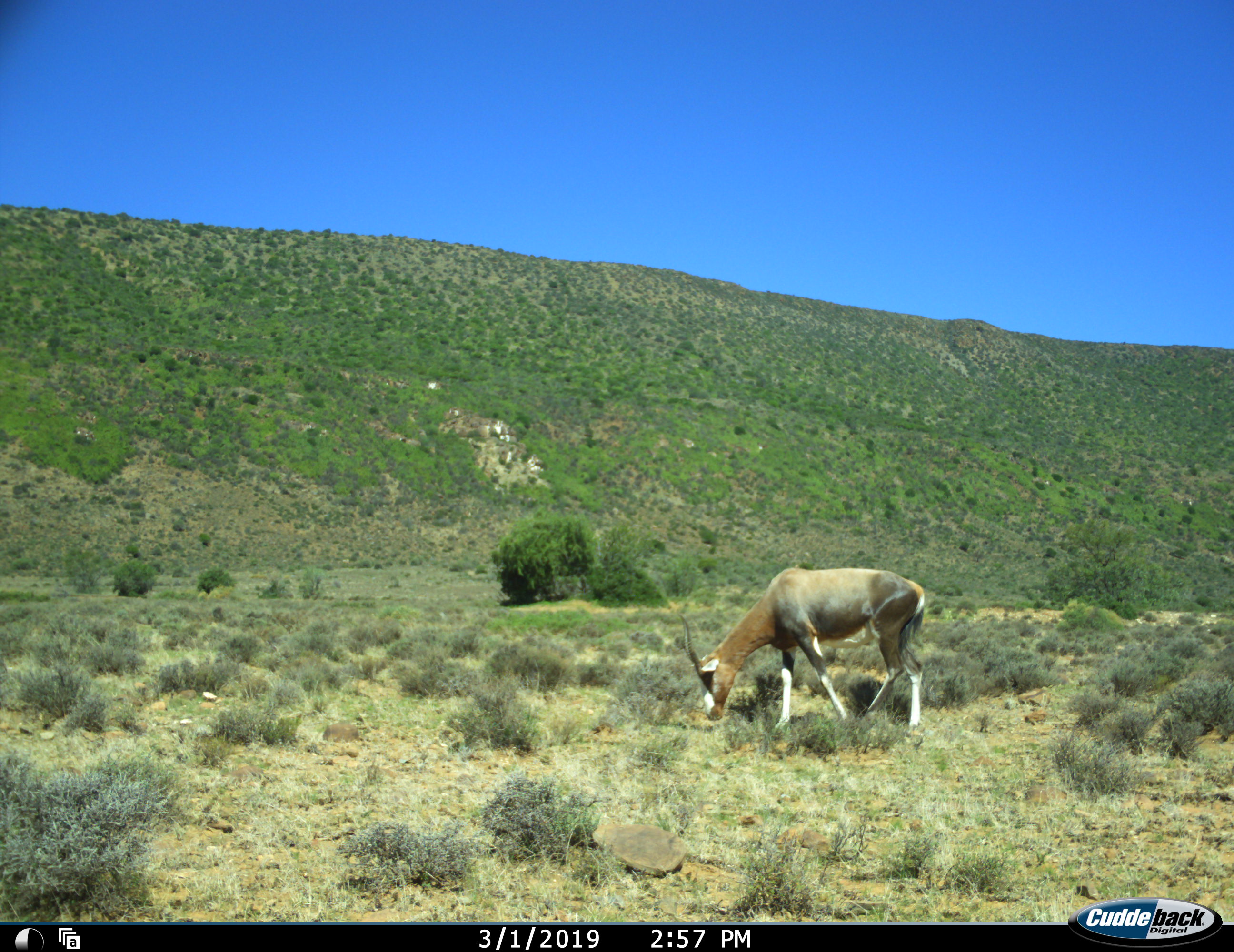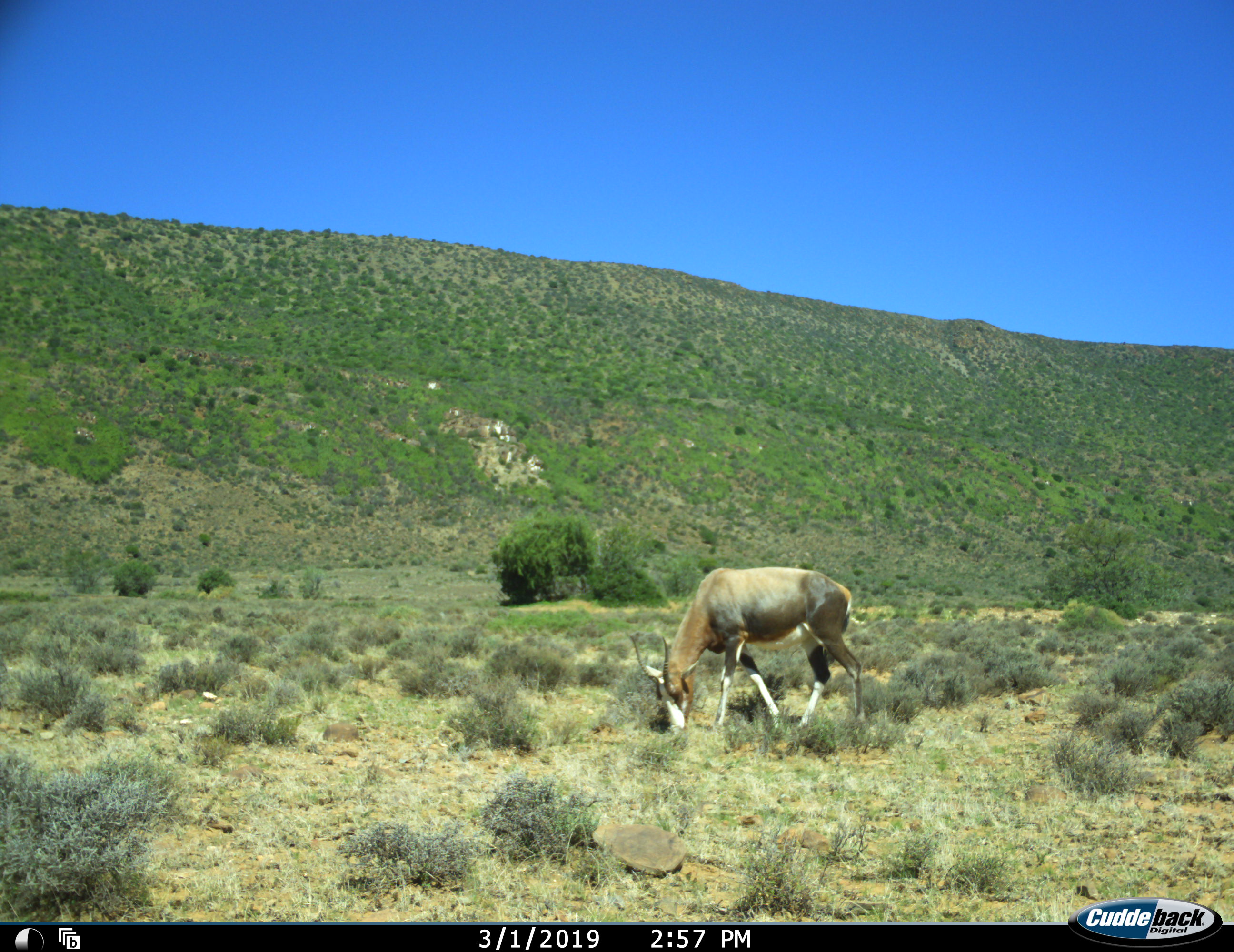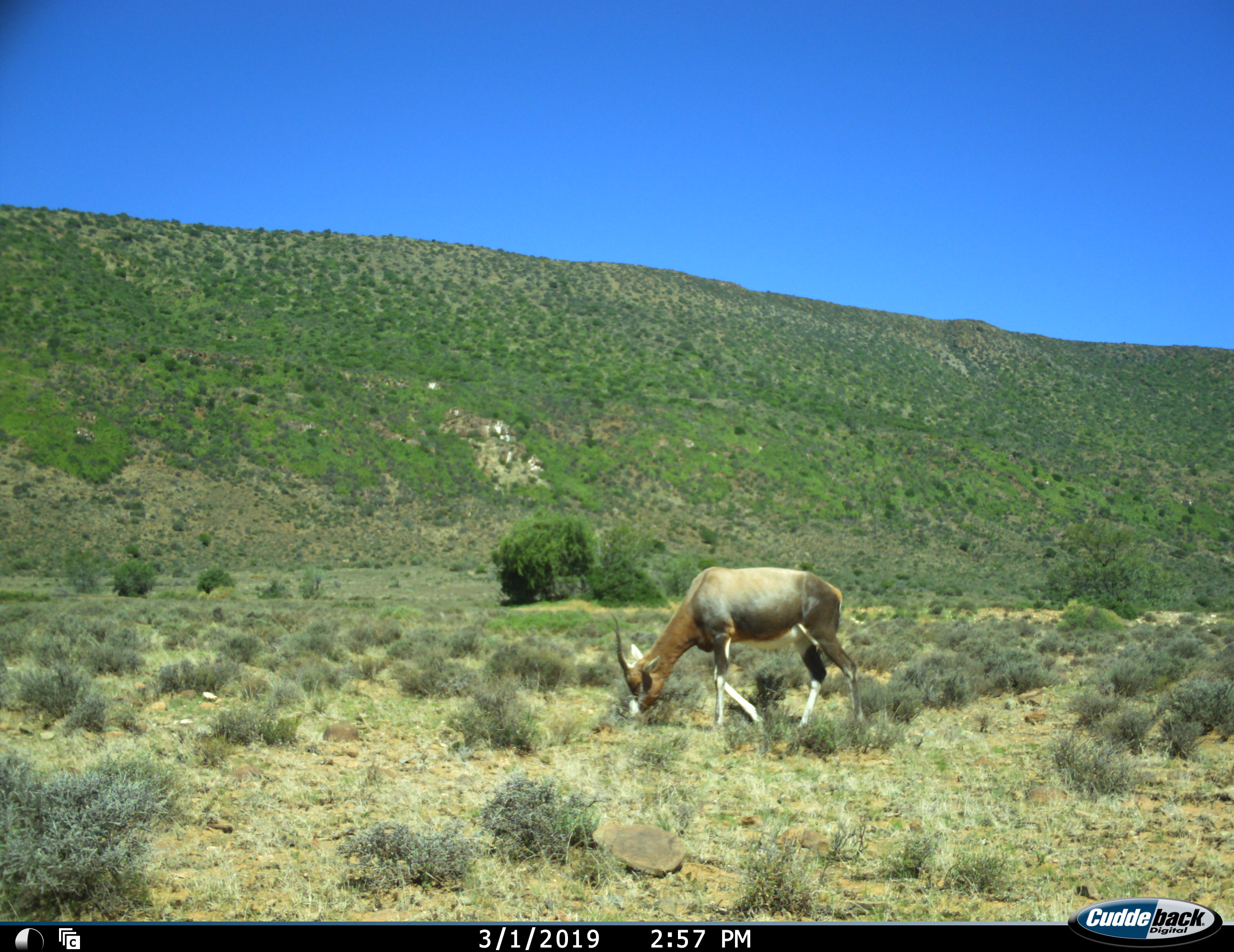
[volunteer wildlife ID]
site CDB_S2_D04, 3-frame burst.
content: unidentified animal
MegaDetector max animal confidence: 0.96